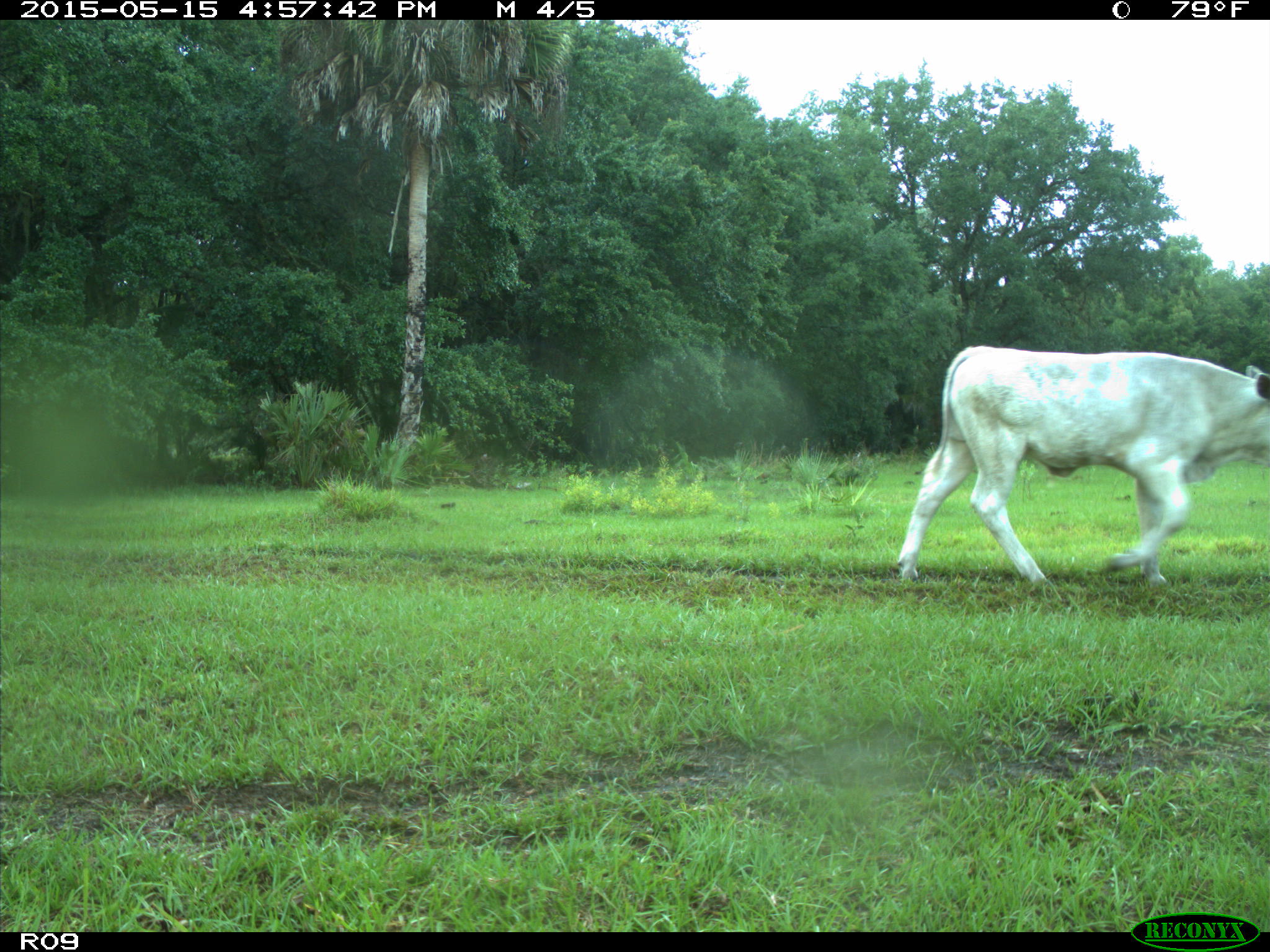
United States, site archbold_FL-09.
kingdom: Animalia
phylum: Chordata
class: Mammalia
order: Artiodactyla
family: Bovidae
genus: Bos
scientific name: Bos taurus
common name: domestic cow